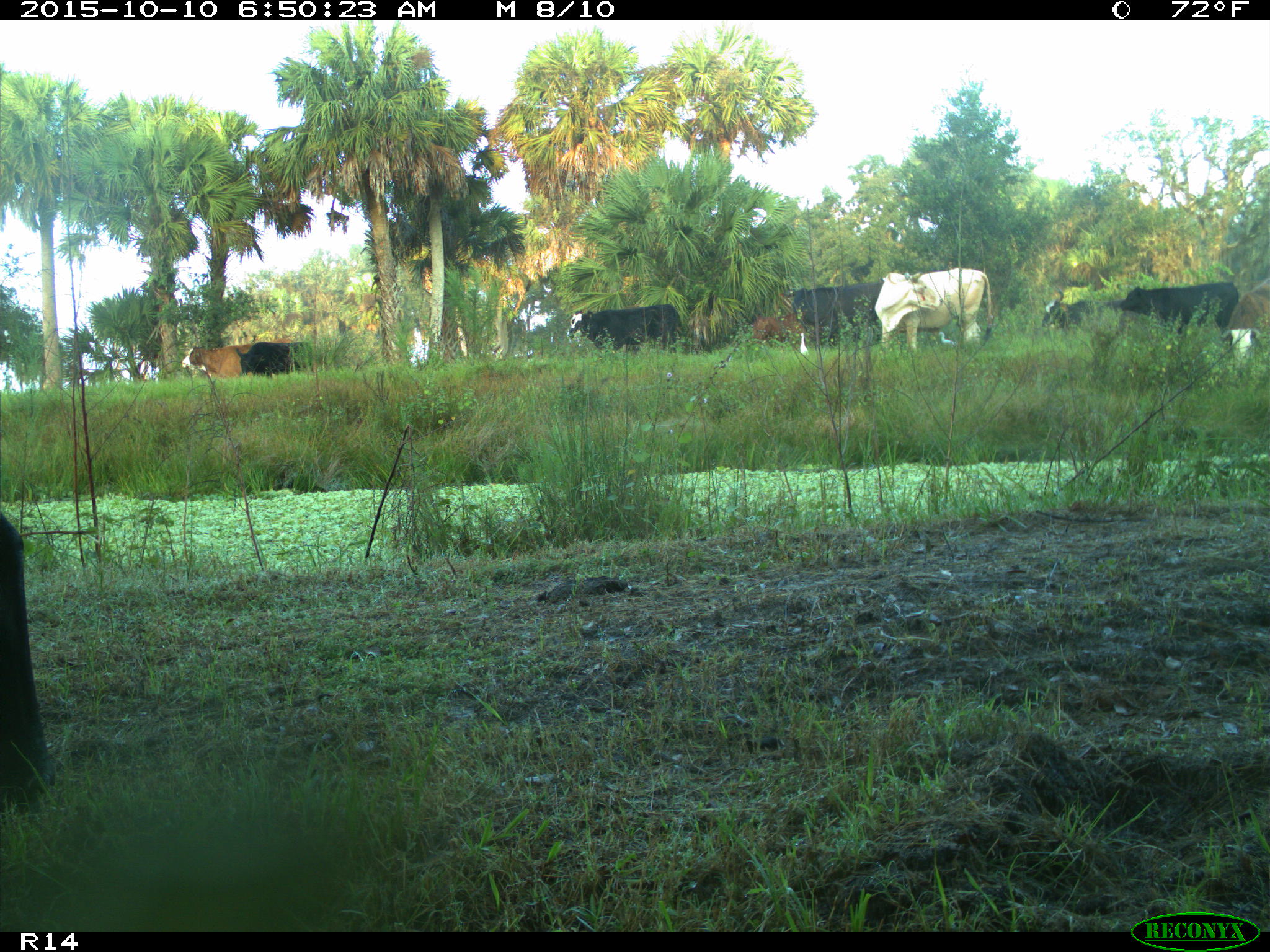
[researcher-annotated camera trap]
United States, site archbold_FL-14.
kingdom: Animalia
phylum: Chordata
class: Mammalia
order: Artiodactyla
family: Bovidae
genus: Bos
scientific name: Bos taurus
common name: domestic cow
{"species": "Bos taurus (domestic cow)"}